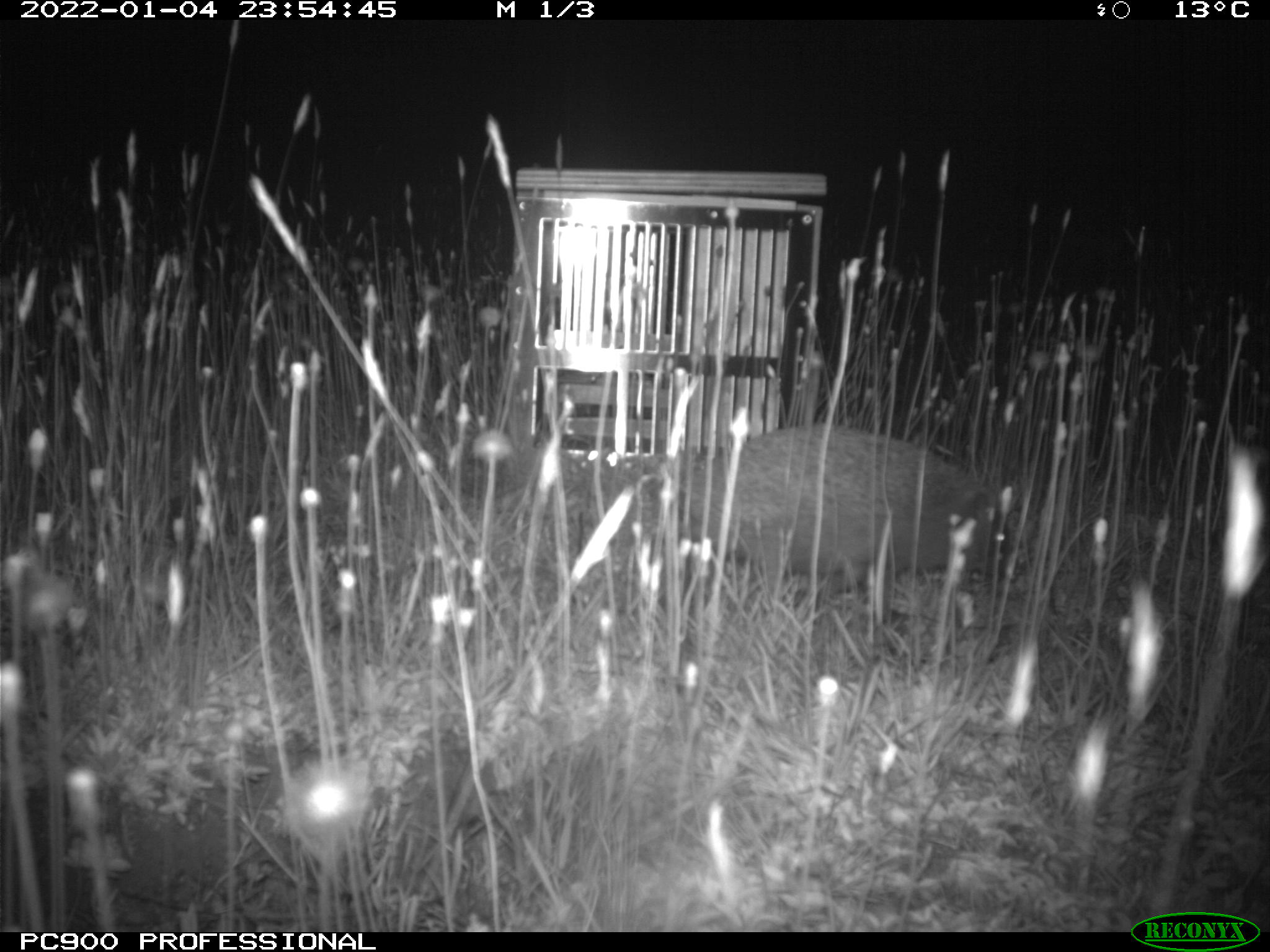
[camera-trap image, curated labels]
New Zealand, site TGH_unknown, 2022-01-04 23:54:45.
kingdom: Animalia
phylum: Chordata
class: Mammalia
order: Eulipotyphla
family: Erinaceidae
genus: Erinaceus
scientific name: Erinaceus europaeus europaeus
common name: european hedgehog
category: hedgehog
Hedgehog (european hedgehog) (Erinaceus europaeus europaeus).